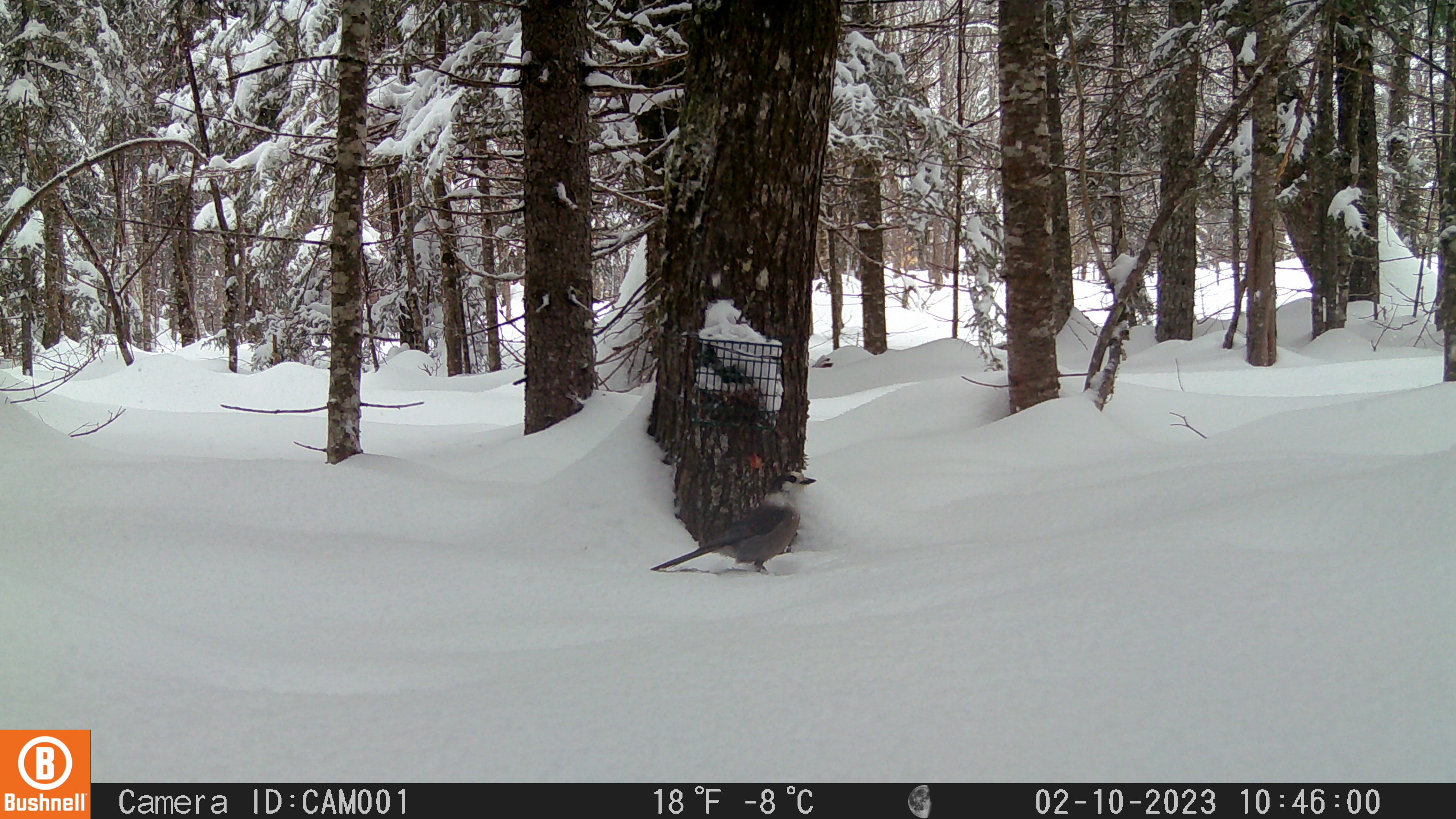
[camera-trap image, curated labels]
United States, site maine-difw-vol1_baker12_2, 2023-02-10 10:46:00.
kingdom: Animalia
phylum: Chordata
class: Aves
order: Passeriformes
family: Corvidae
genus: Perisoreus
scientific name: Perisoreus canadensis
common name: canada jay